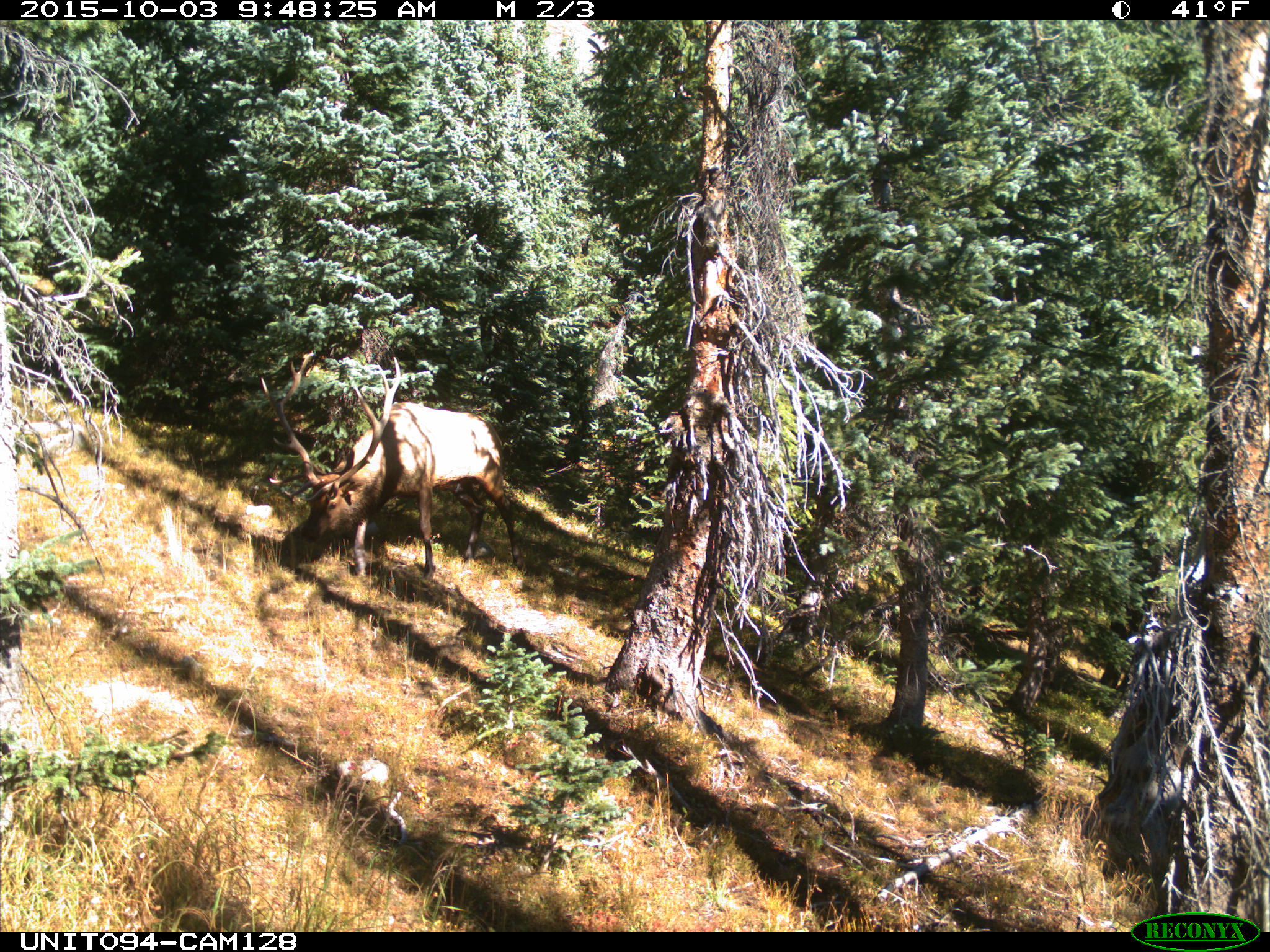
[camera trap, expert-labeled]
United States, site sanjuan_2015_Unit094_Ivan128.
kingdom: Animalia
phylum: Chordata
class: Mammalia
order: Artiodactyla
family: Cervidae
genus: Cervus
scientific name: Cervus elaphus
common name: red deer